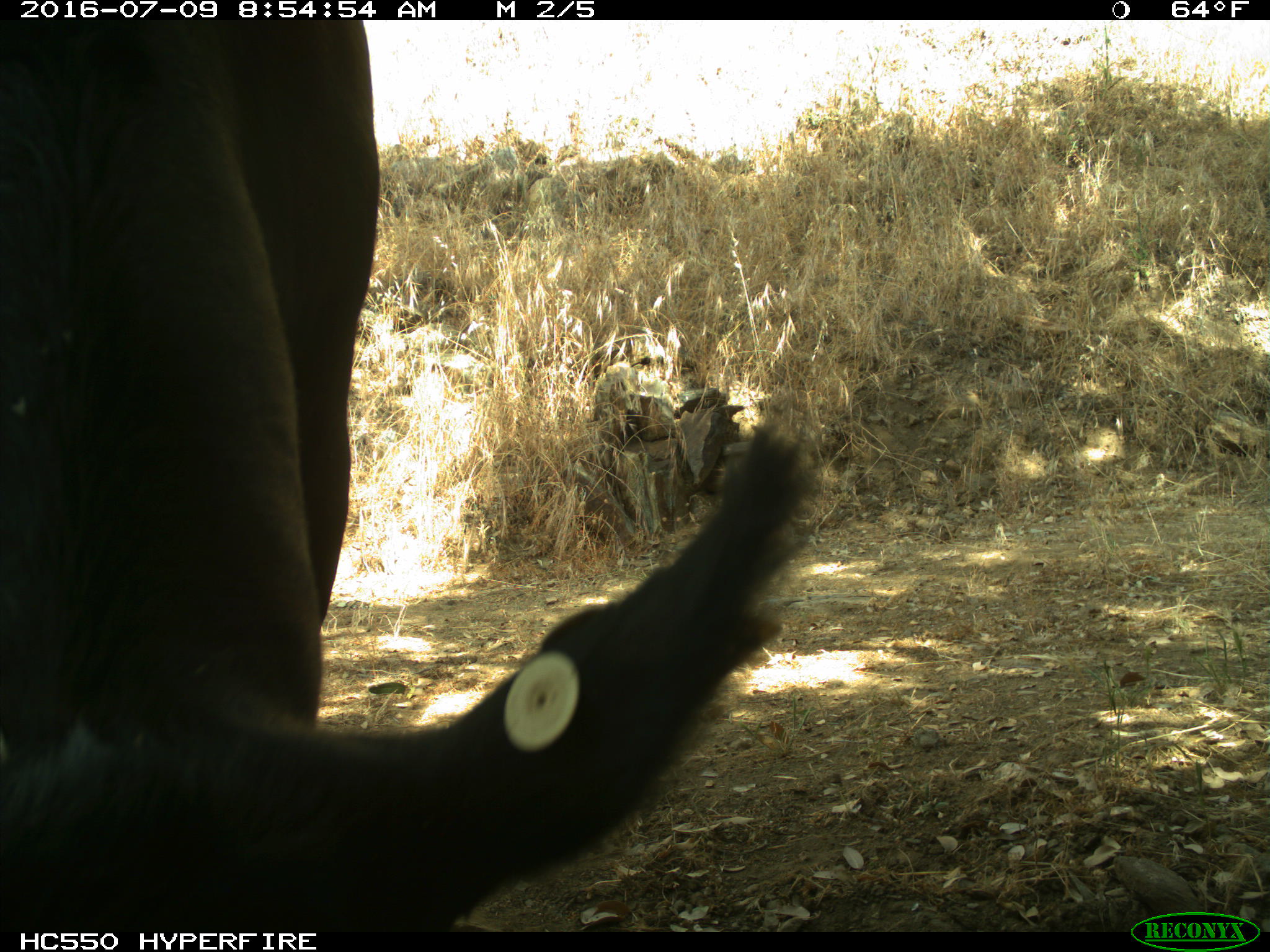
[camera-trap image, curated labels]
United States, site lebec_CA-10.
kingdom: Animalia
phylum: Chordata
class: Mammalia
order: Artiodactyla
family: Bovidae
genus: Bos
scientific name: Bos taurus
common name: domestic cow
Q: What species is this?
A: Bos taurus (domestic cow).